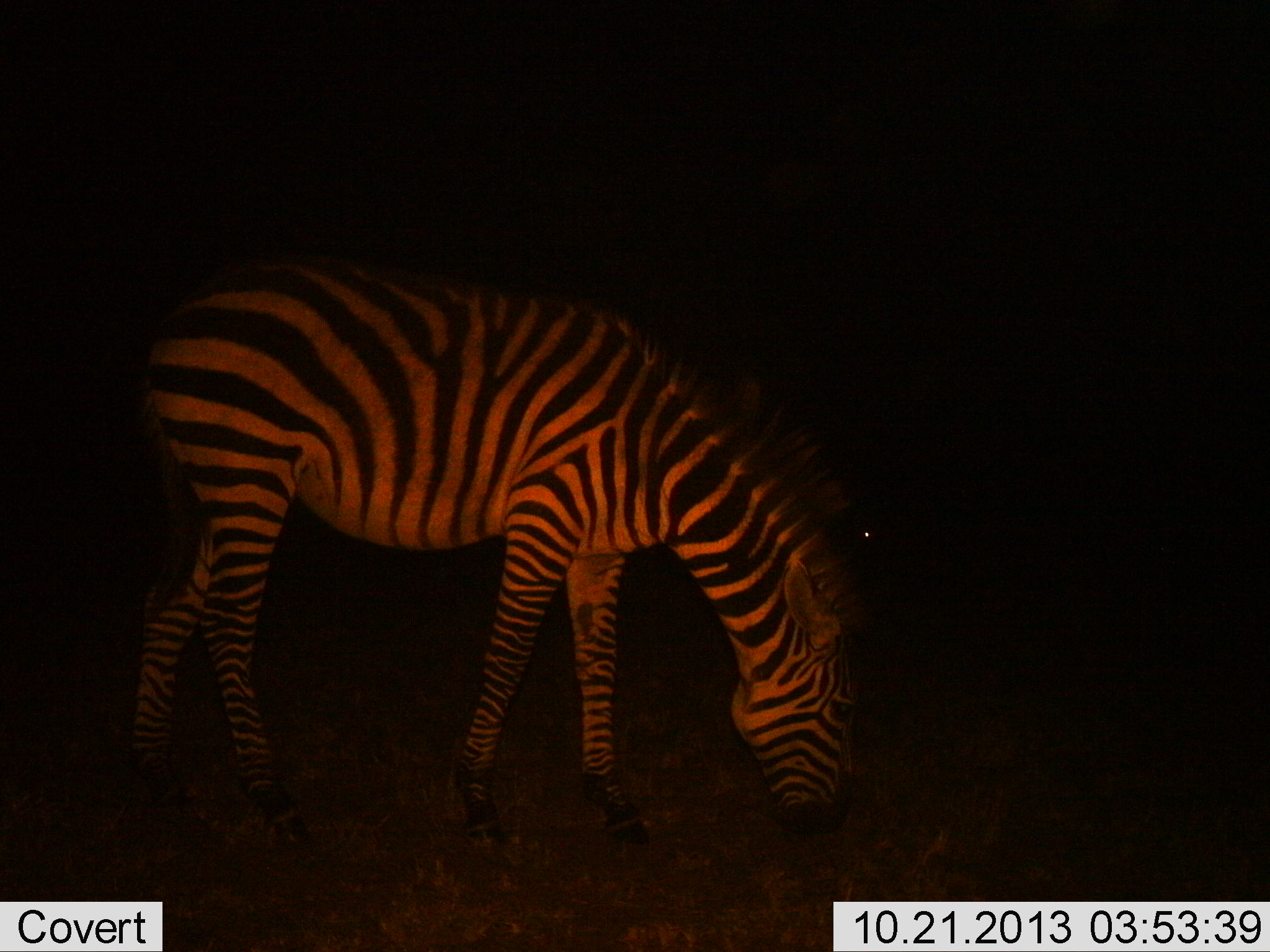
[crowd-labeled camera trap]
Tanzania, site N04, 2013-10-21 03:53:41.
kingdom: Animalia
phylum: Chordata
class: Mammalia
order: Perissodactyla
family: Equidae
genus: Equus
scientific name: Equus quagga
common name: plains zebra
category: zebra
Zebra (plains zebra) (Equus quagga), count 1. Behavior (volunteer vote fractions): standing 25%, resting 0%, moving 0%, interacting 0%. Young present (vote fraction): 0%. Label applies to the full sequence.